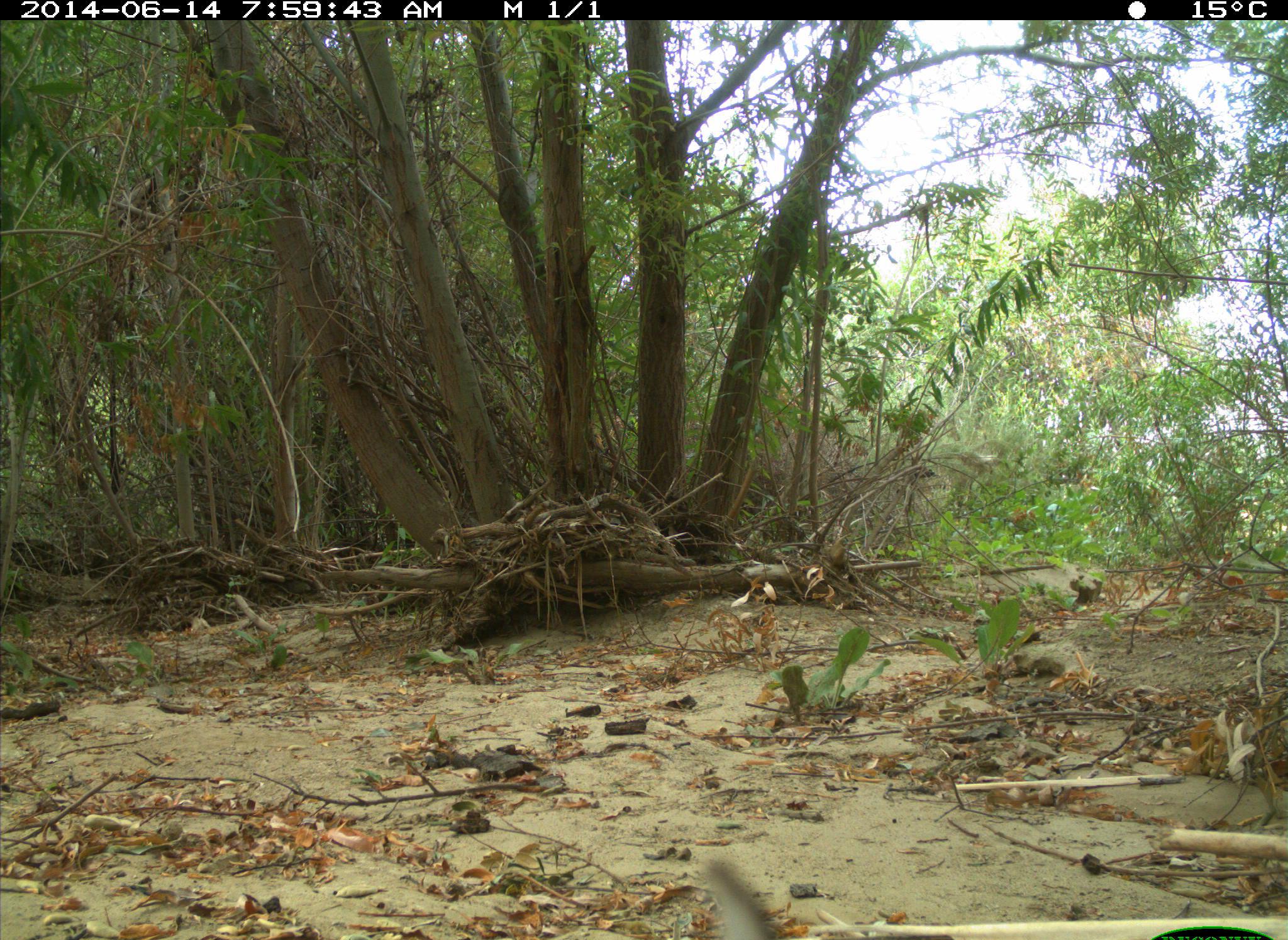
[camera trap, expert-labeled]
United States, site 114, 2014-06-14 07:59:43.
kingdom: Animalia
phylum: Chordata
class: Mammalia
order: Lagomorpha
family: Leporidae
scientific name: Leporidae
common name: rabbits and hares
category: rabbit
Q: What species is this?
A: Rabbit (rabbits and hares) (Leporidae).